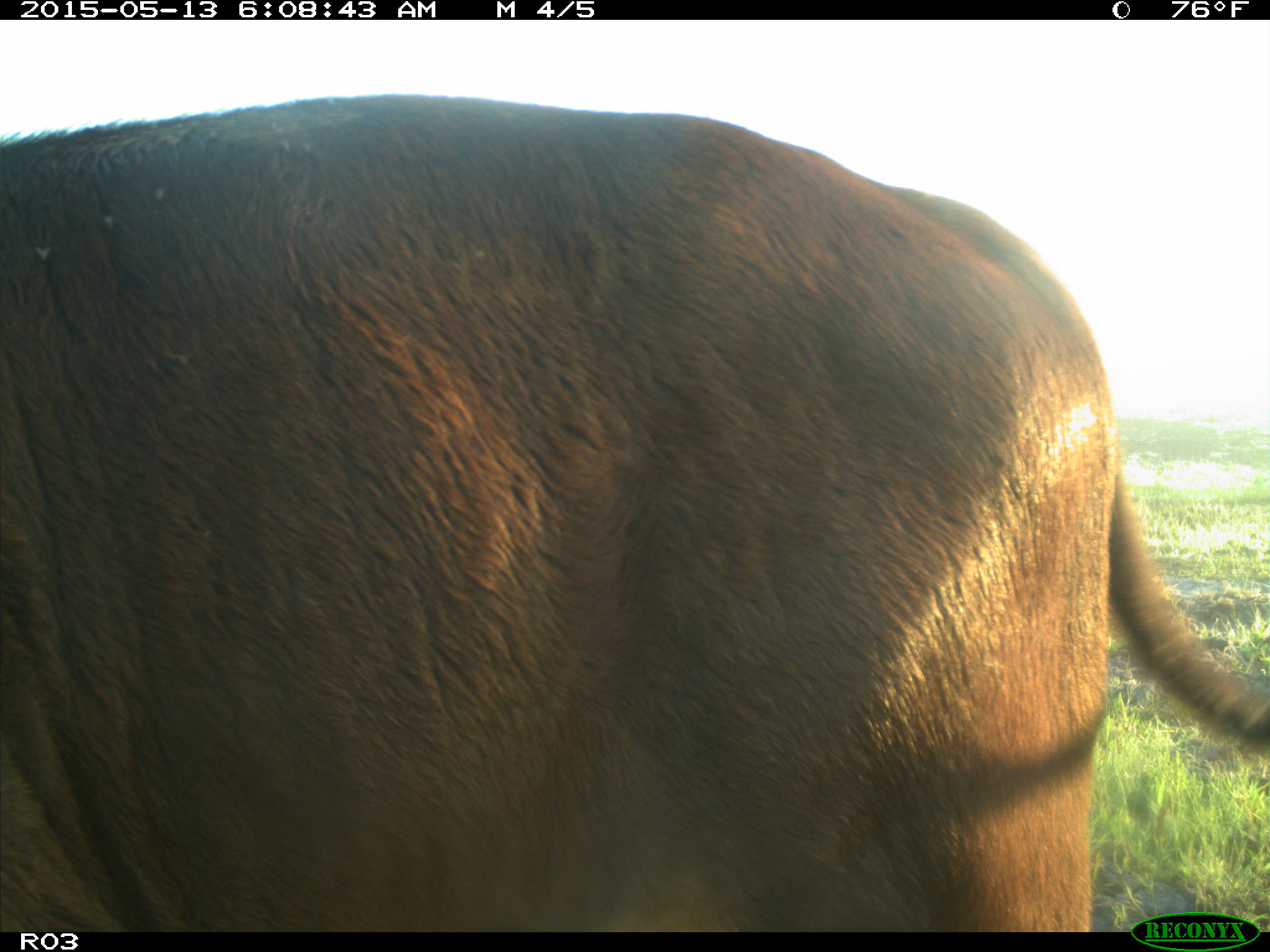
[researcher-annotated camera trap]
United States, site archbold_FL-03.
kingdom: Animalia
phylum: Chordata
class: Mammalia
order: Artiodactyla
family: Bovidae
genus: Bos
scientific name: Bos taurus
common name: domestic cow